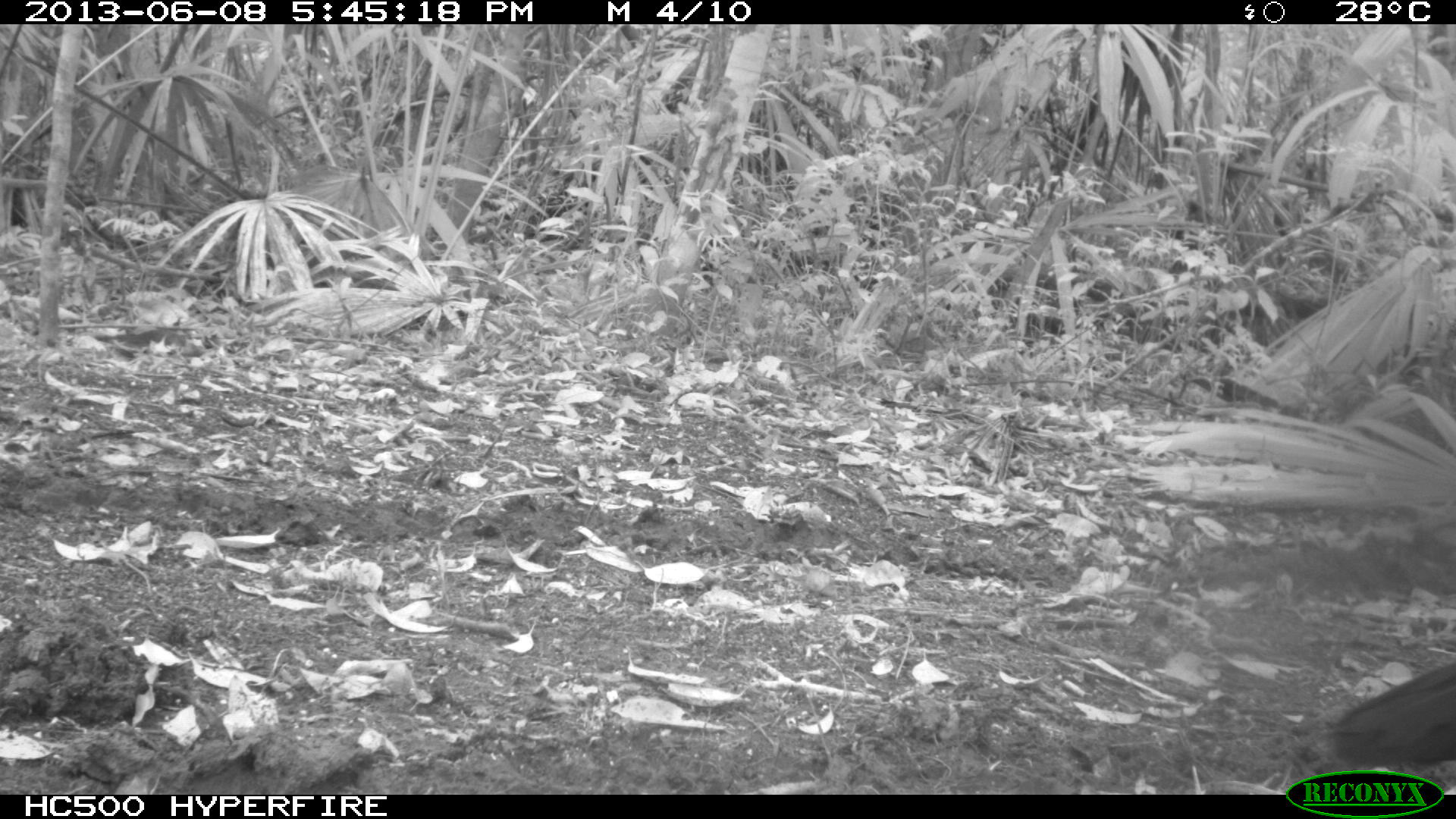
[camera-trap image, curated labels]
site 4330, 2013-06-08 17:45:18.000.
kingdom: Animalia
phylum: Chordata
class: Aves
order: Galliformes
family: Cracidae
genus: Crax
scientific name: Crax rubra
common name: great curassow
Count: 1.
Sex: male.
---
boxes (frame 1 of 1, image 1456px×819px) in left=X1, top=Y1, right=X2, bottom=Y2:
crax rubra: left=1324, top=657, right=1456, bottom=773